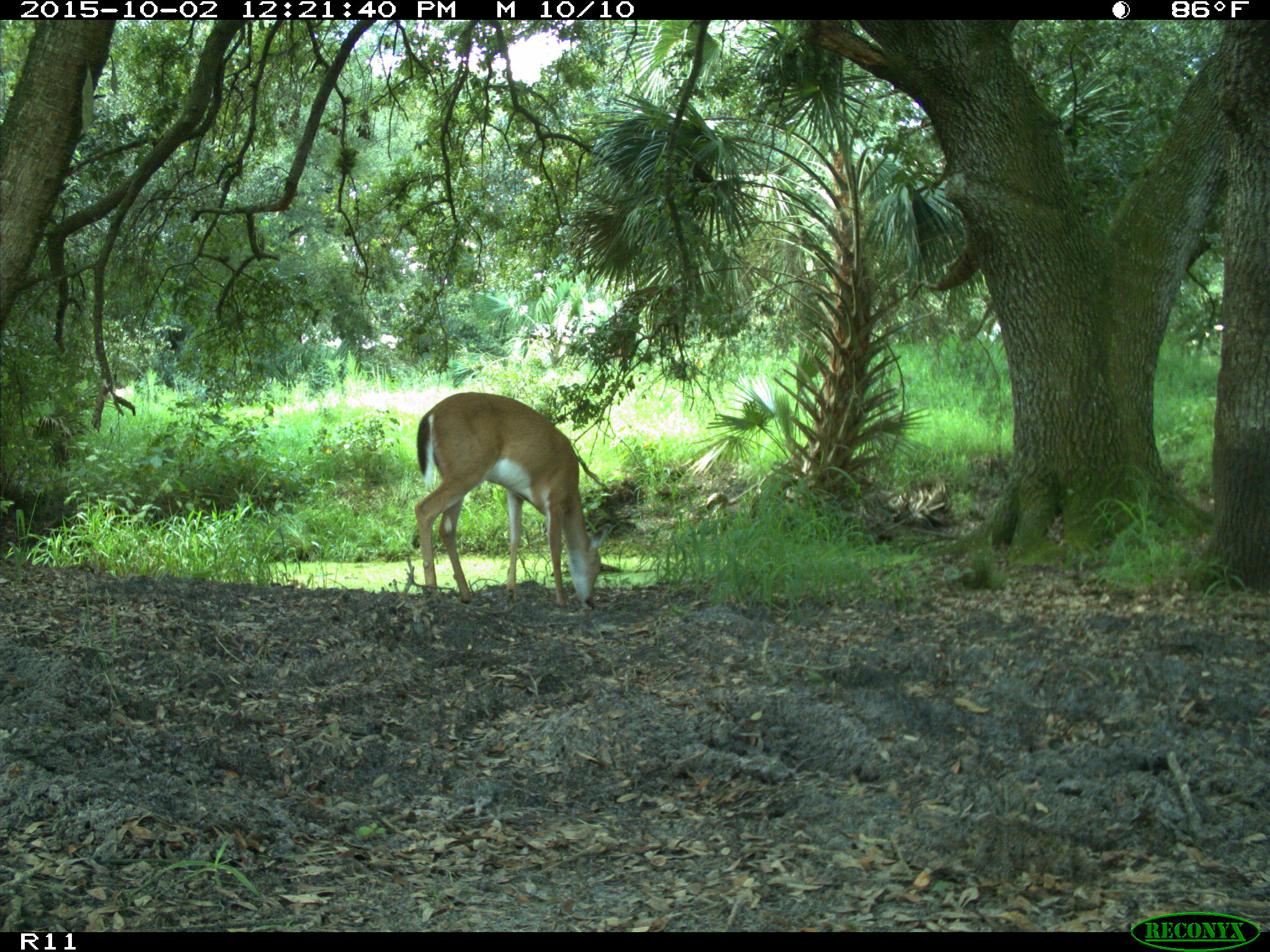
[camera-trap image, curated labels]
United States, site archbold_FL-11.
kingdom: Animalia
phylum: Chordata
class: Mammalia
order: Artiodactyla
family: Cervidae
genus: Odocoileus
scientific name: Odocoileus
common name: deer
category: unidentified deer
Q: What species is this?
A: Unidentified deer (deer) (Odocoileus).